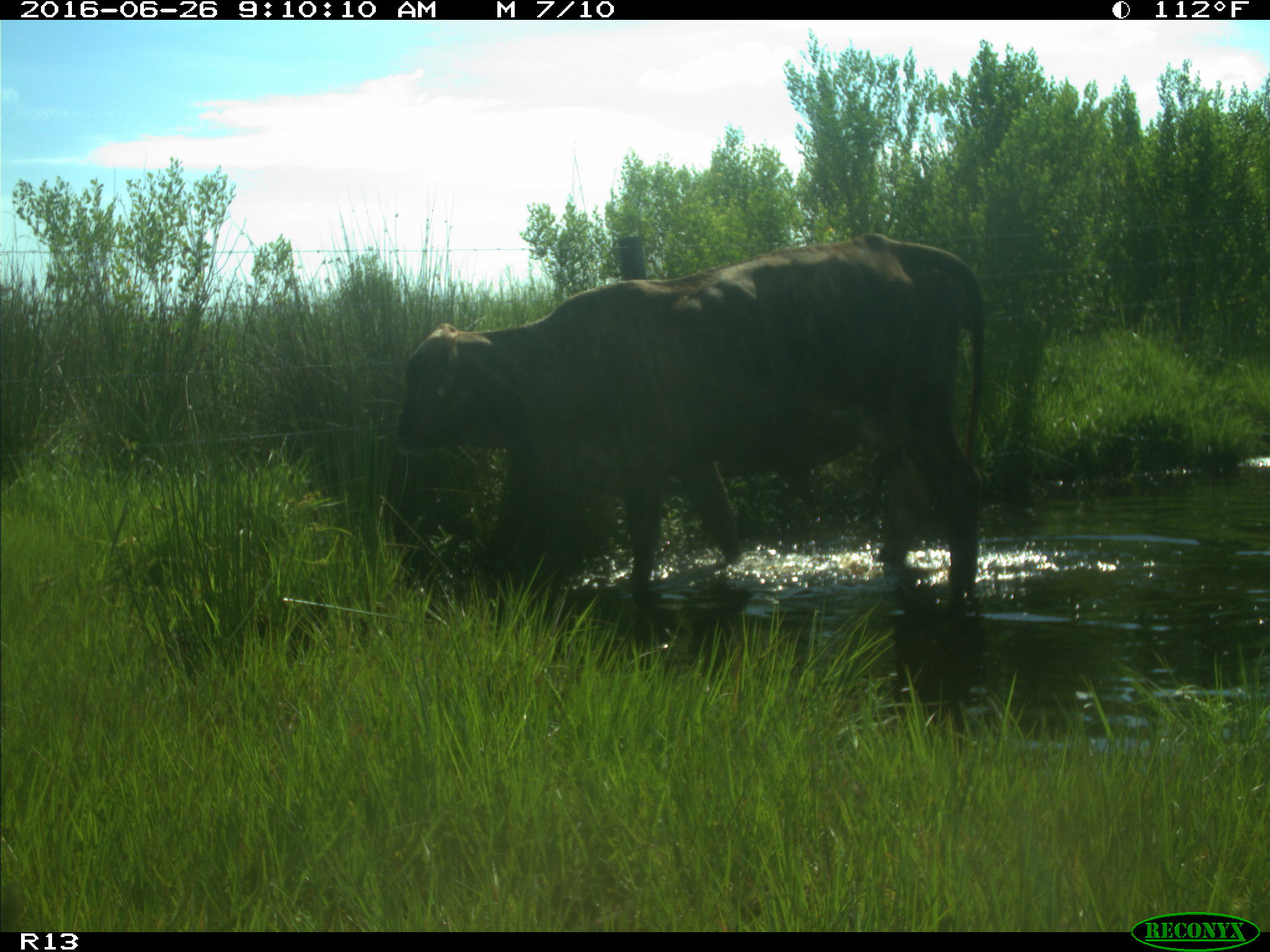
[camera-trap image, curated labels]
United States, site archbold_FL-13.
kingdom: Animalia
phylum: Chordata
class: Mammalia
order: Artiodactyla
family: Bovidae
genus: Bos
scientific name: Bos taurus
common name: domestic cow